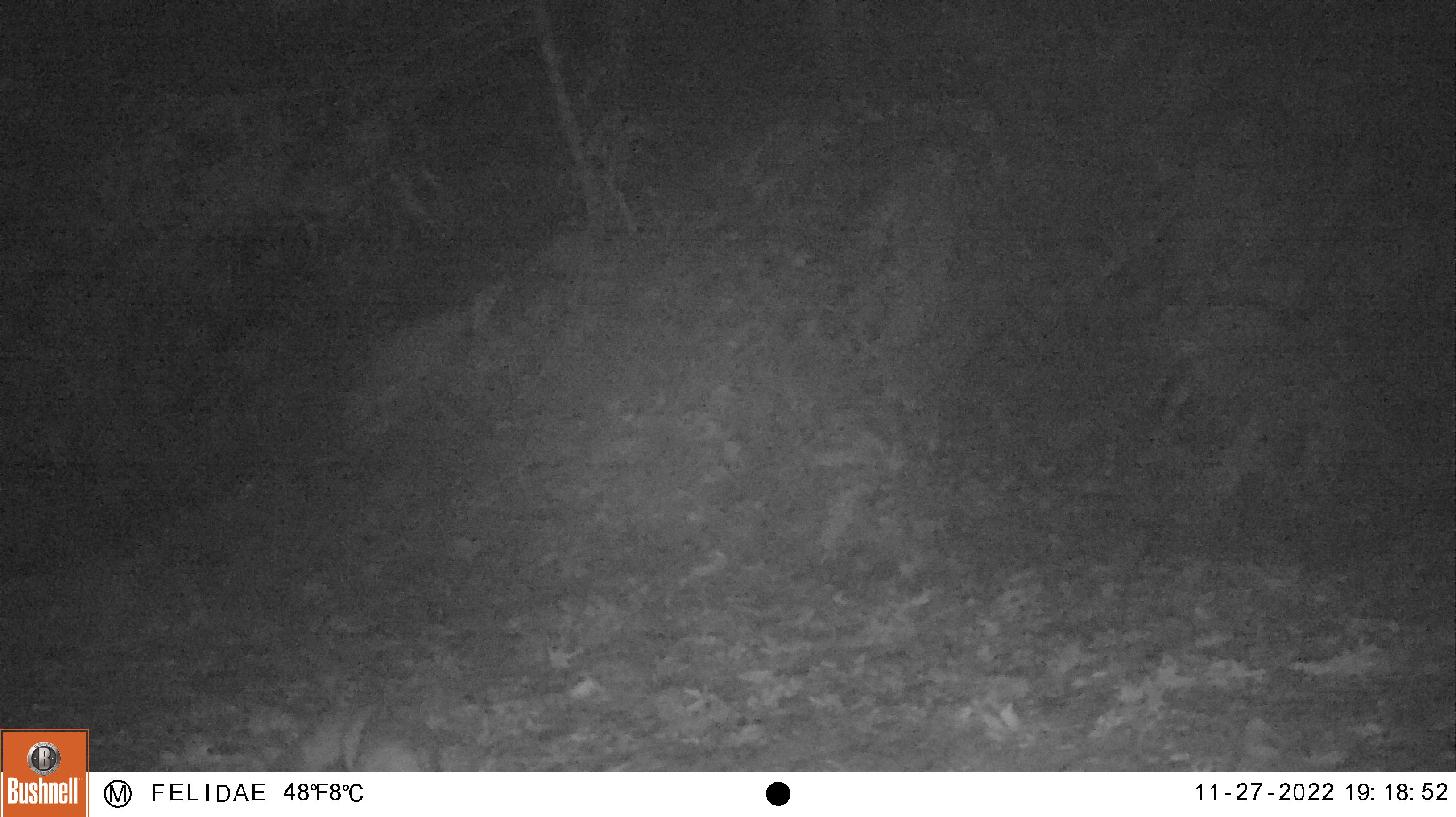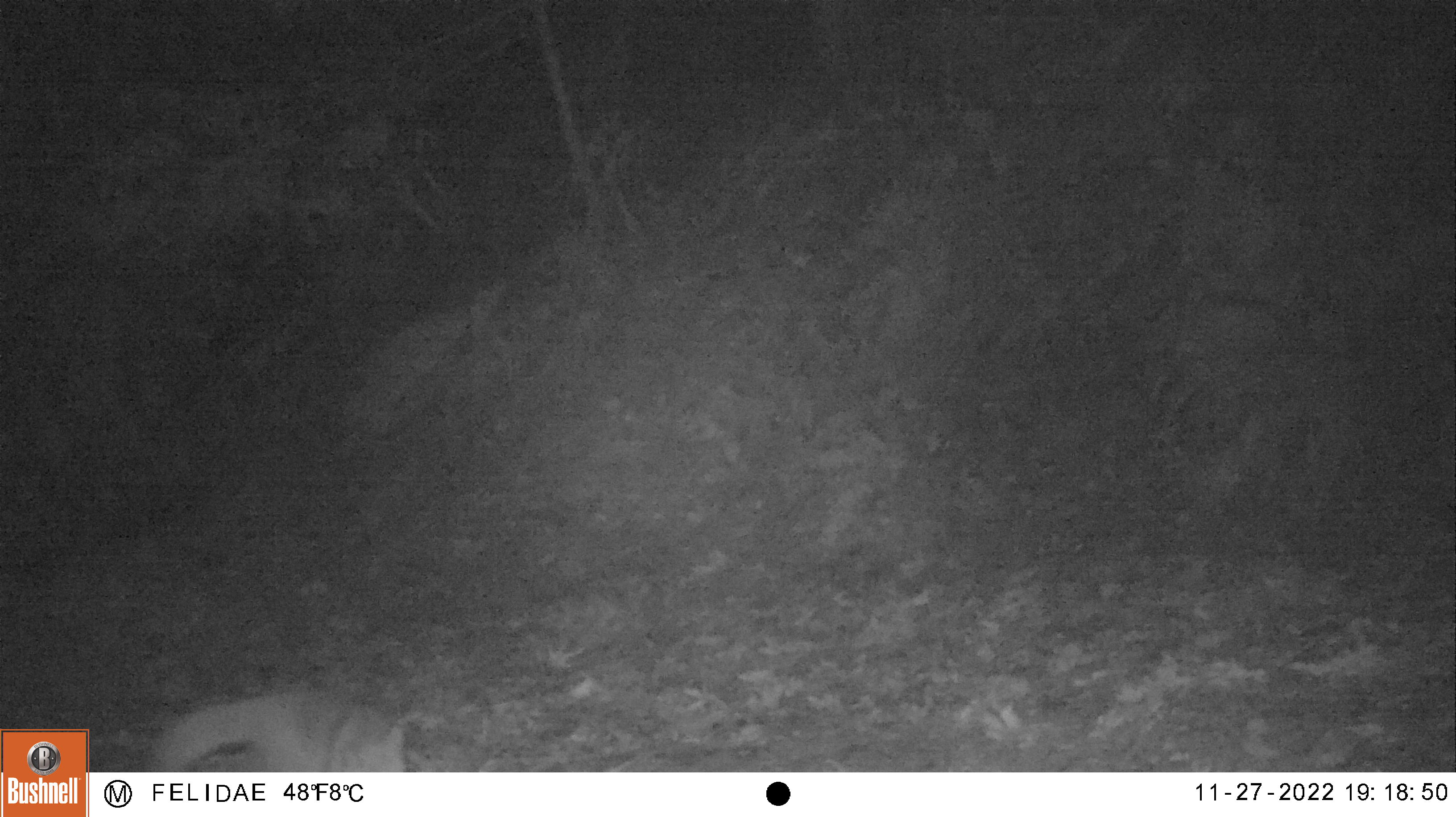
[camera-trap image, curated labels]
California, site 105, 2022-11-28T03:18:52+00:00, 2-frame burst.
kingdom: Animalia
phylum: Chordata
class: Mammalia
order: Carnivora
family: Canidae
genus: Urocyon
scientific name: Urocyon cinereoargenteus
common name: gray fox